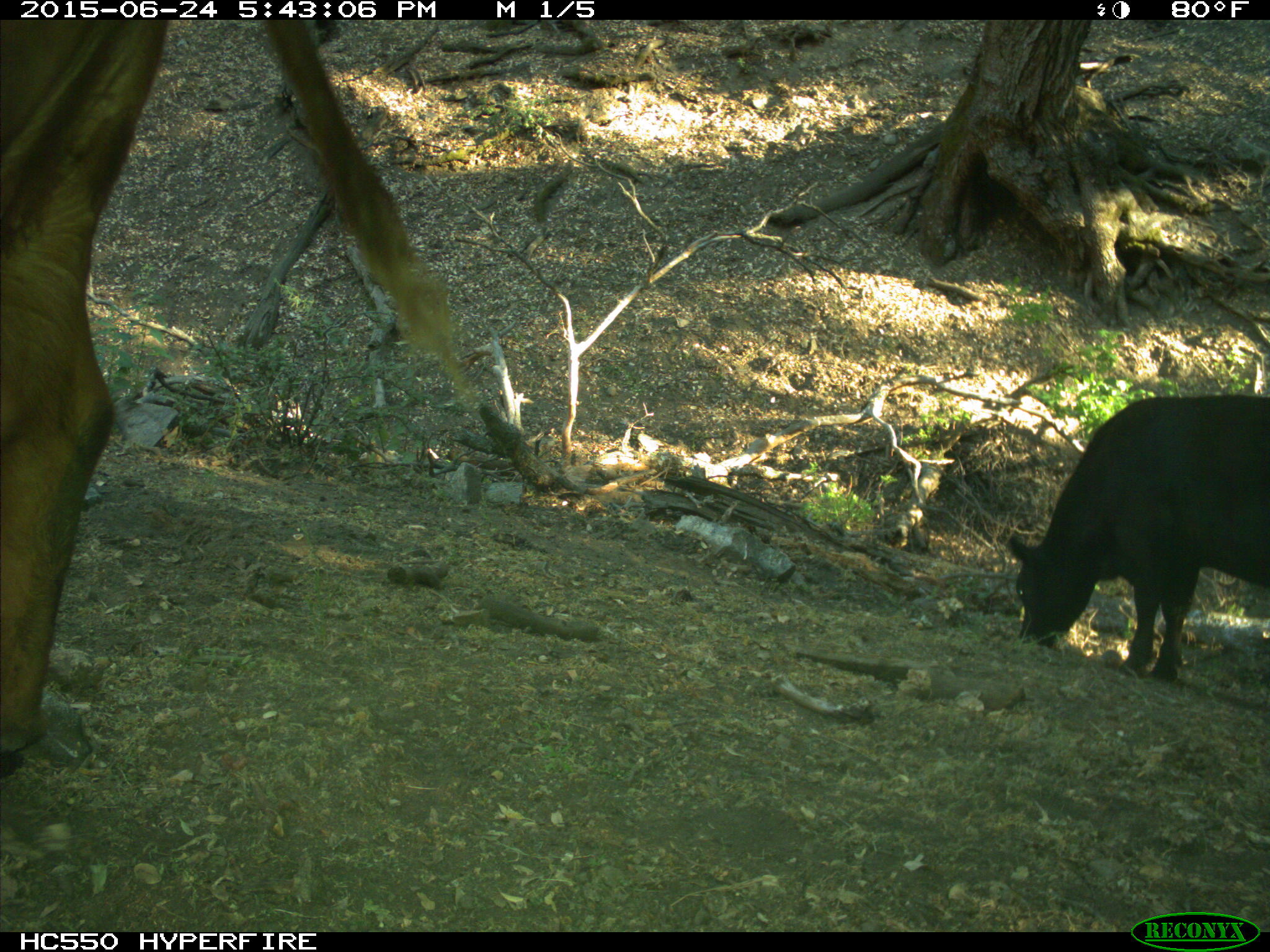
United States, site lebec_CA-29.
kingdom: Animalia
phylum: Chordata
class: Mammalia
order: Artiodactyla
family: Bovidae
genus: Bos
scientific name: Bos taurus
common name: domestic cow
Bos taurus (domestic cow).